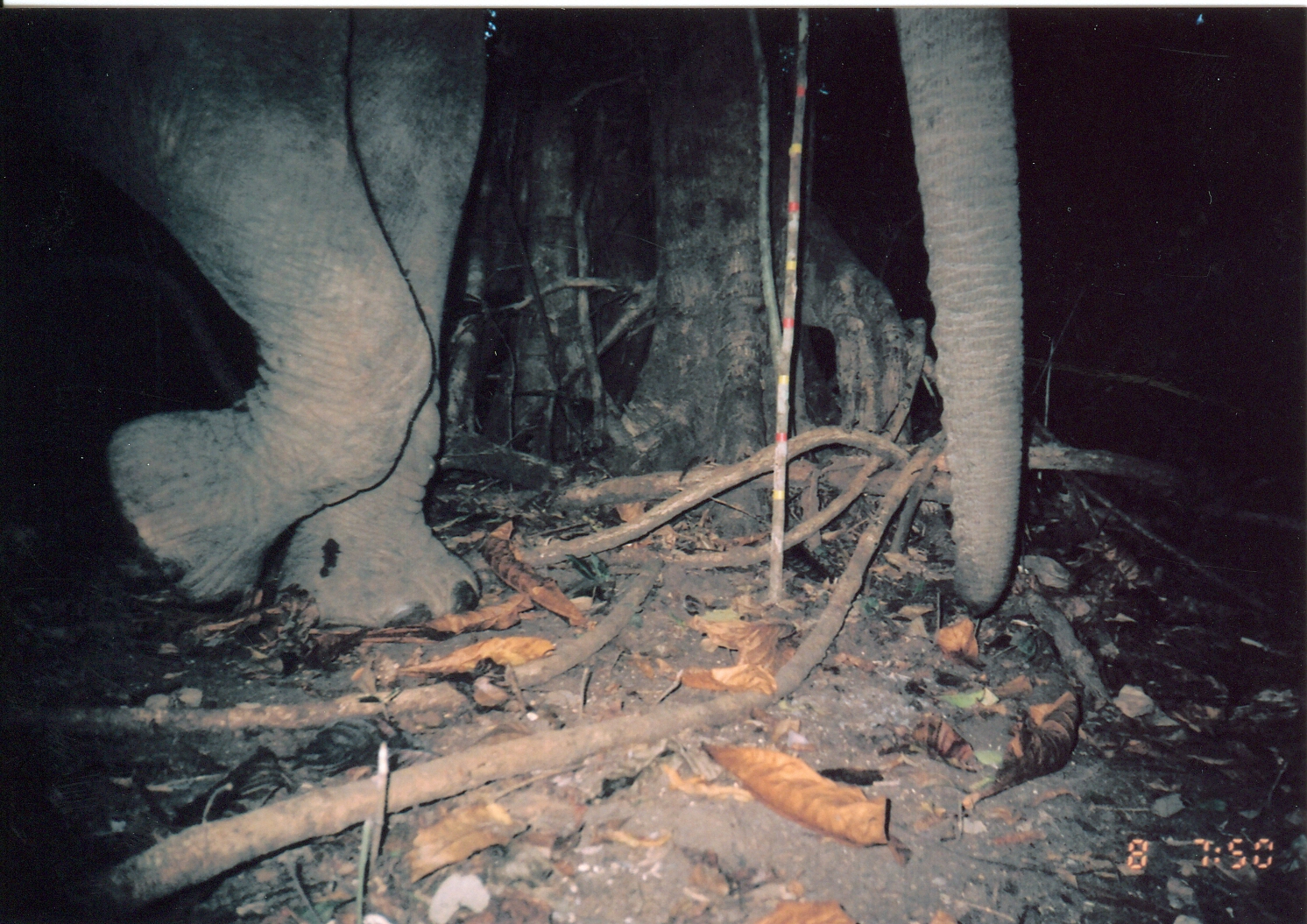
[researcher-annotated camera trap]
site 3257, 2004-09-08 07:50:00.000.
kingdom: Animalia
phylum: Chordata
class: Mammalia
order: Proboscidea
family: Elephantidae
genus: Loxodonta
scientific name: Loxodonta africana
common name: african bush elephant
Loxodonta africana (african bush elephant), count 1.